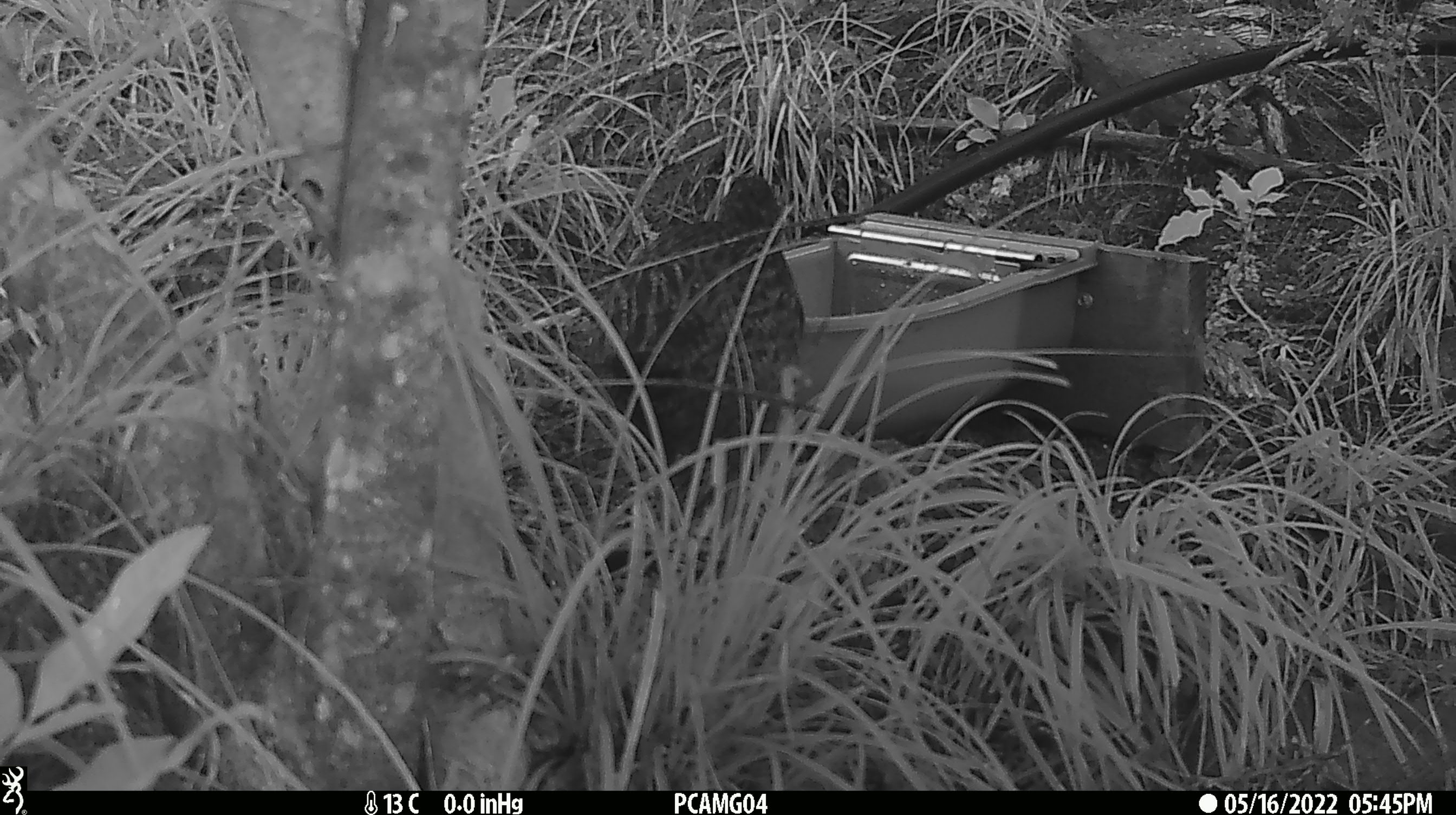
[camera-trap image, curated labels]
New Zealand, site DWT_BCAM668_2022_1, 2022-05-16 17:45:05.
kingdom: Animalia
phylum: Chordata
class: Aves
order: Gruiformes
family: Rallidae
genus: Gallirallus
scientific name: Gallirallus australis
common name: weka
Weka (Gallirallus australis).